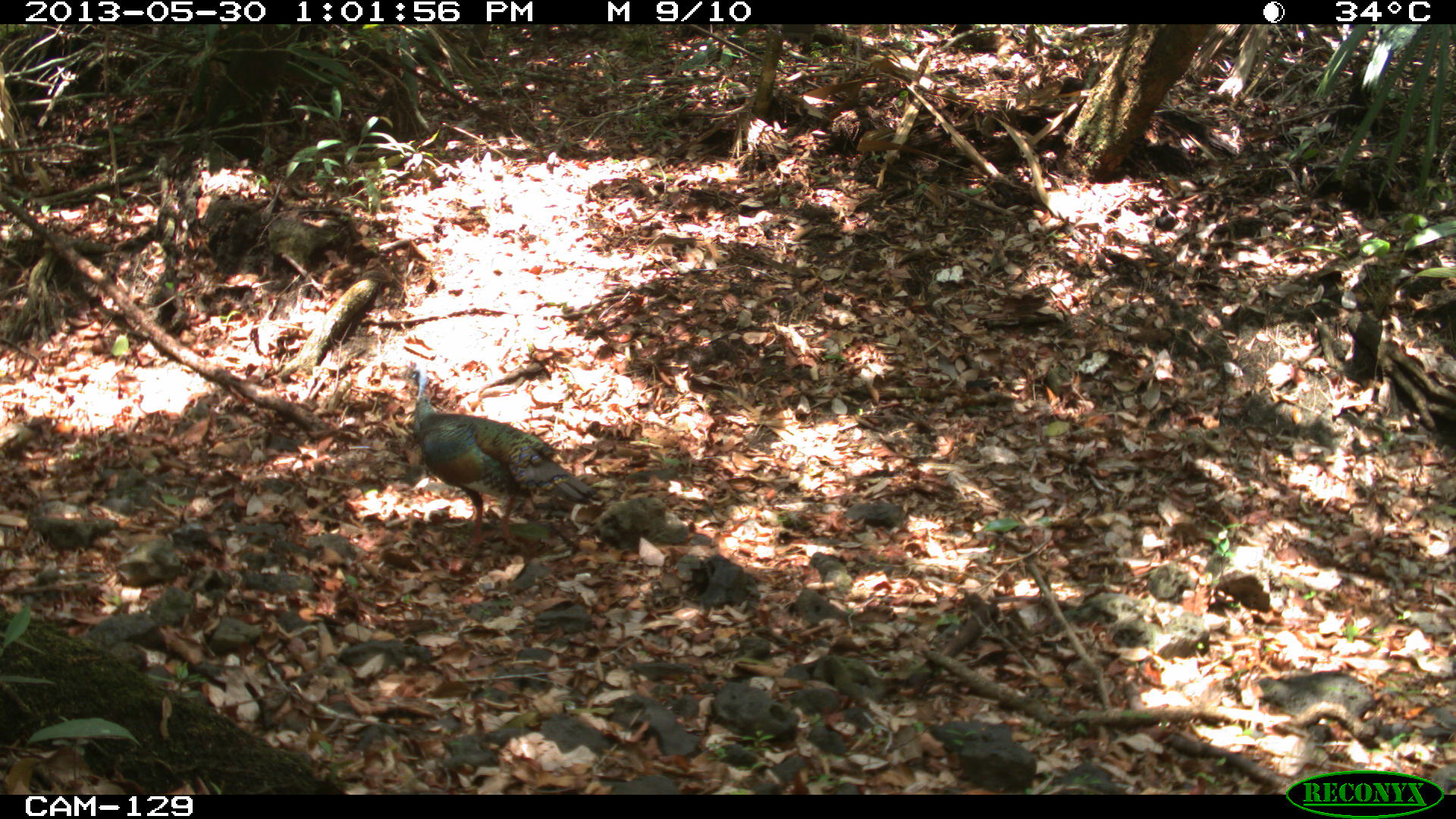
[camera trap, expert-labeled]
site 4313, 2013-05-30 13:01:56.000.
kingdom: Animalia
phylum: Chordata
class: Aves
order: Galliformes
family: Phasianidae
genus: Meleagris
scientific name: Meleagris ocellata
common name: ocellated turkey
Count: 1.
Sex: male.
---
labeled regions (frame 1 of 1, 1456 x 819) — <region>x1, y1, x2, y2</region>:
meleagris ocellata: <region>405, 364, 600, 551</region>